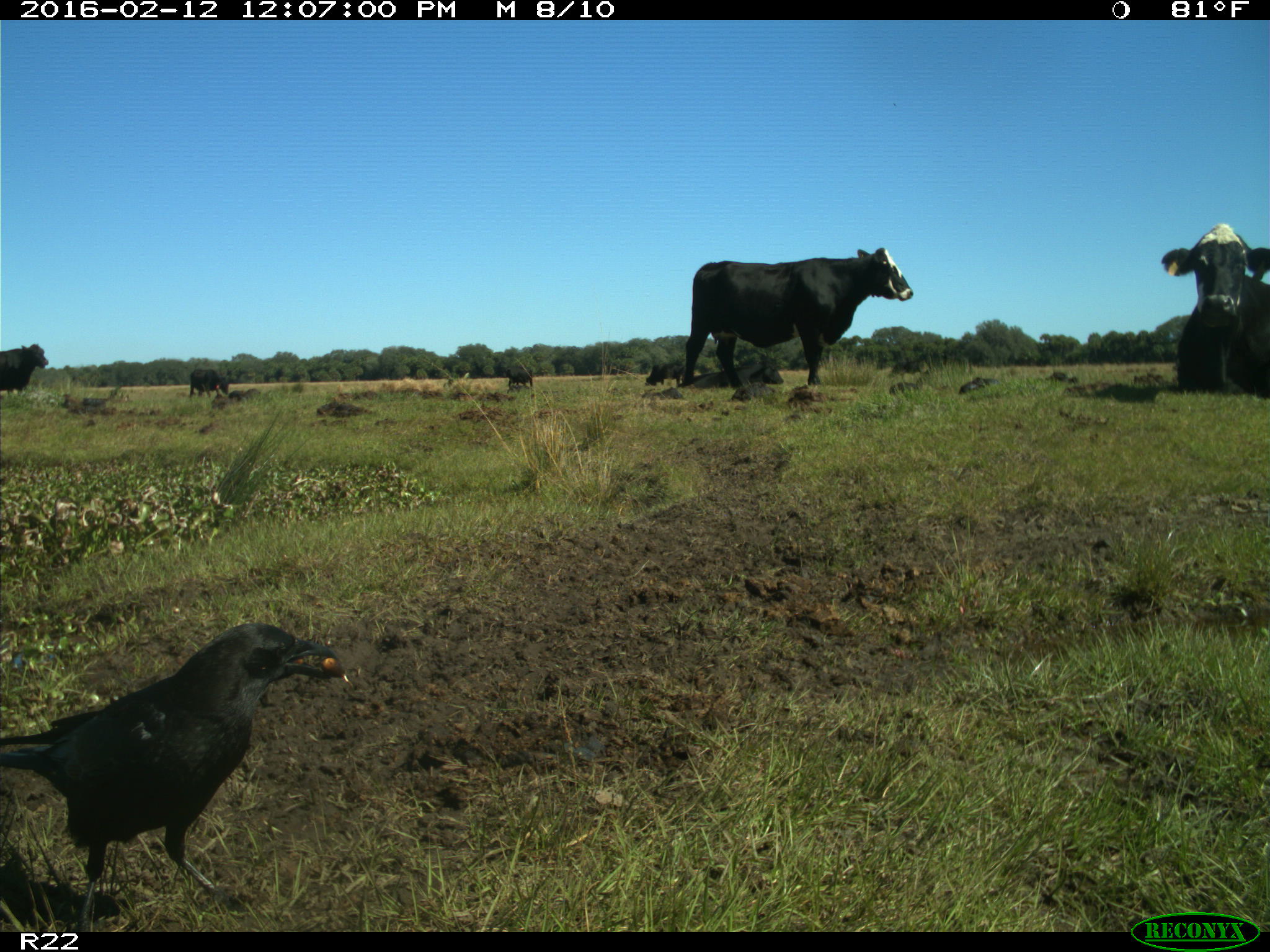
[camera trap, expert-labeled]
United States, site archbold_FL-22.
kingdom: Animalia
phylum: Chordata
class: Mammalia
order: Artiodactyla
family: Bovidae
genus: Bos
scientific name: Bos taurus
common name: domestic cow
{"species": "Bos taurus (domestic cow)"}